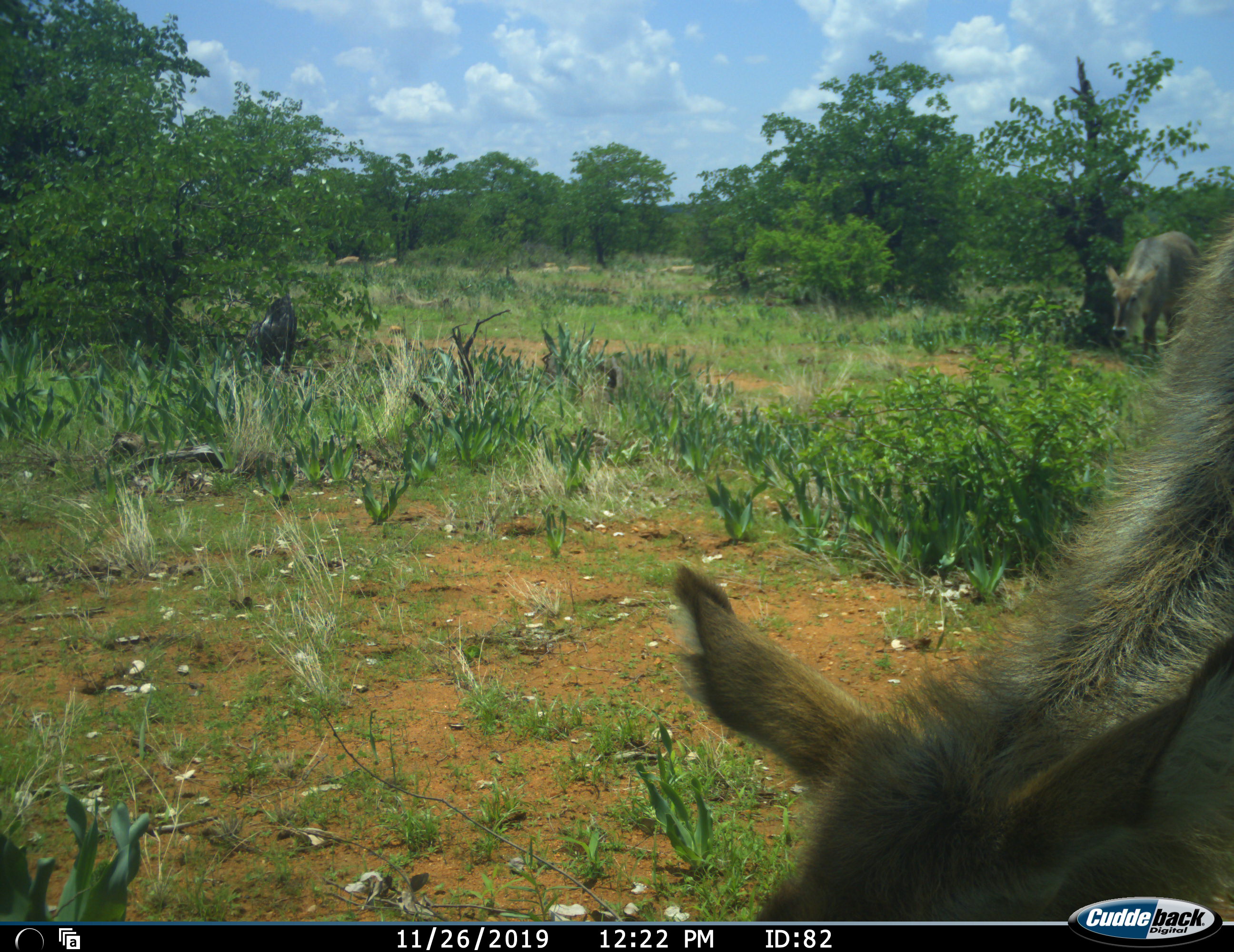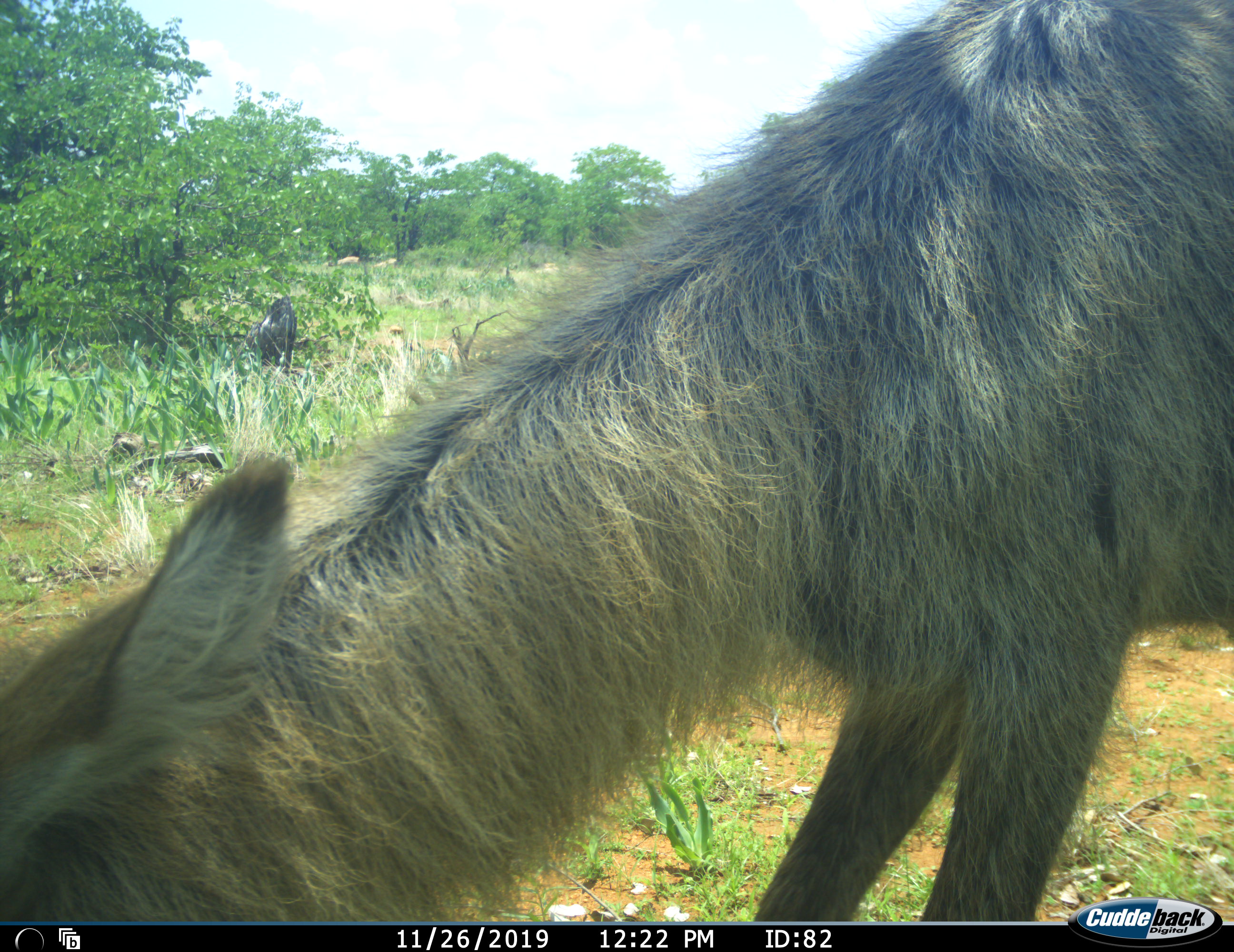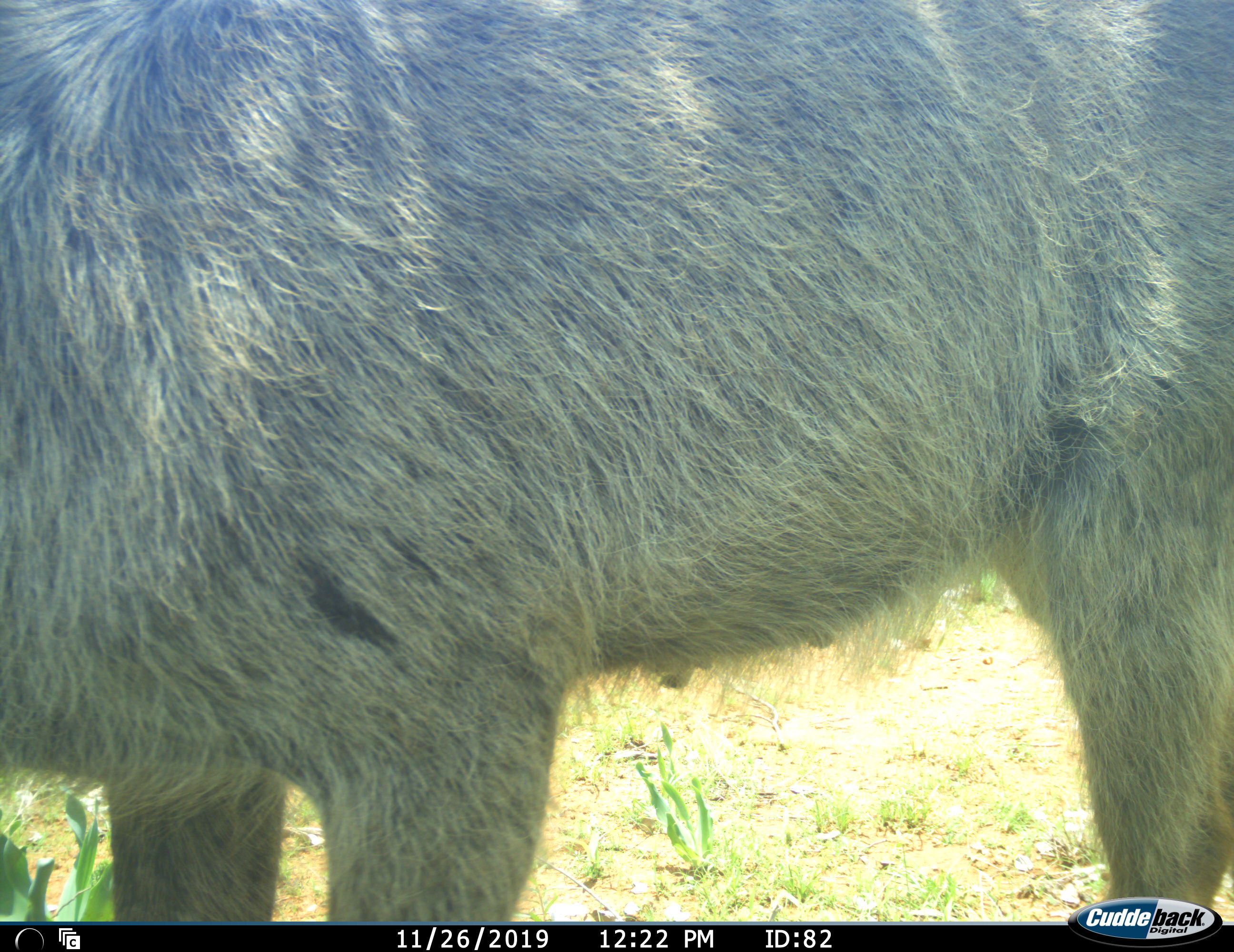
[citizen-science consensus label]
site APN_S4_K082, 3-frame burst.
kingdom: Animalia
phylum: Chordata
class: Mammalia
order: Artiodactyla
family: Bovidae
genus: Kobus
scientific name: Kobus ellipsiprymnus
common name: waterbuck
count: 2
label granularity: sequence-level